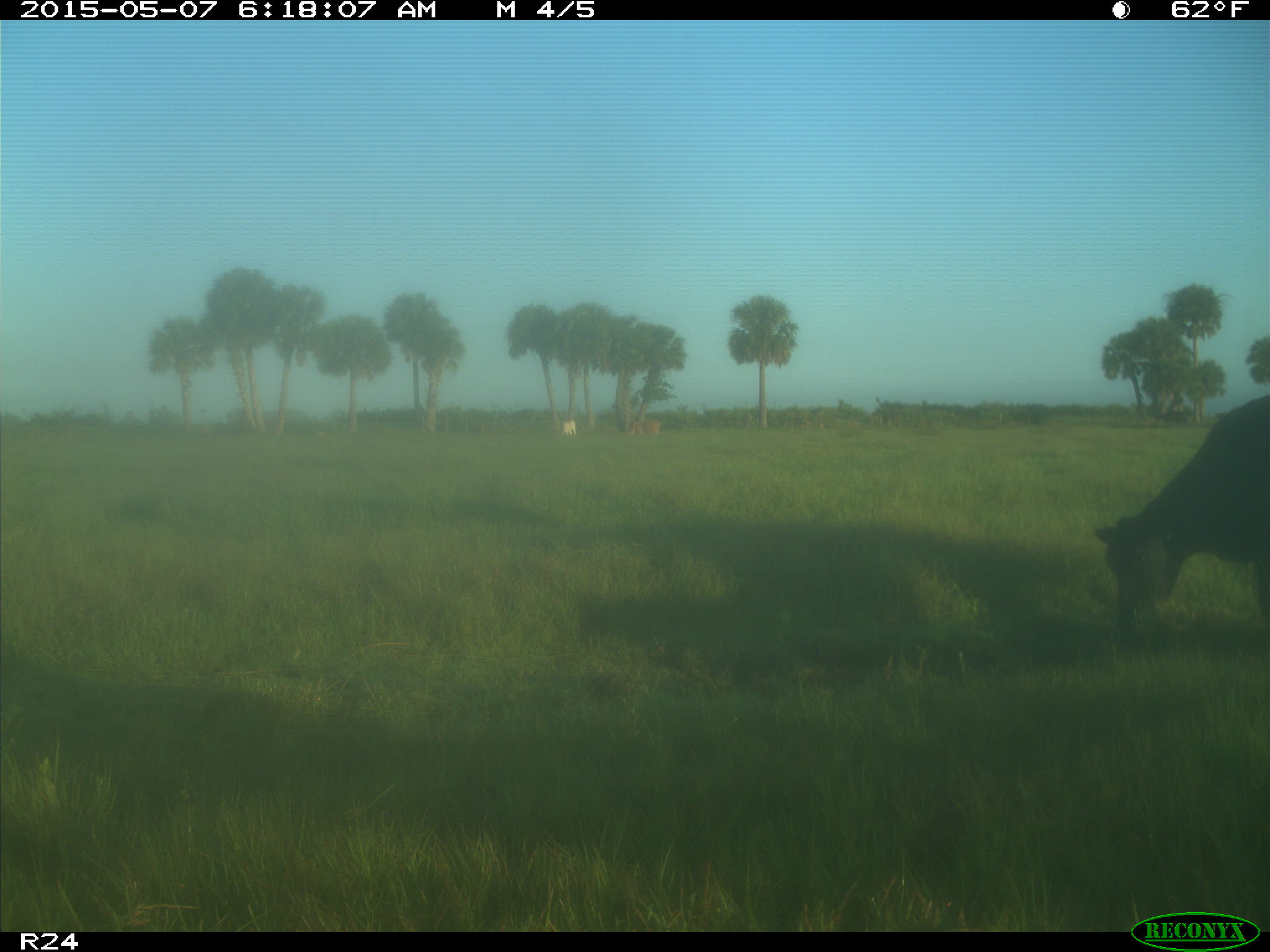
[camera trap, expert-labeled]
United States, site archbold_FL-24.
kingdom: Animalia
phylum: Chordata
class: Mammalia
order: Artiodactyla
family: Bovidae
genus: Bos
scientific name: Bos taurus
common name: domestic cow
Bos taurus (domestic cow).